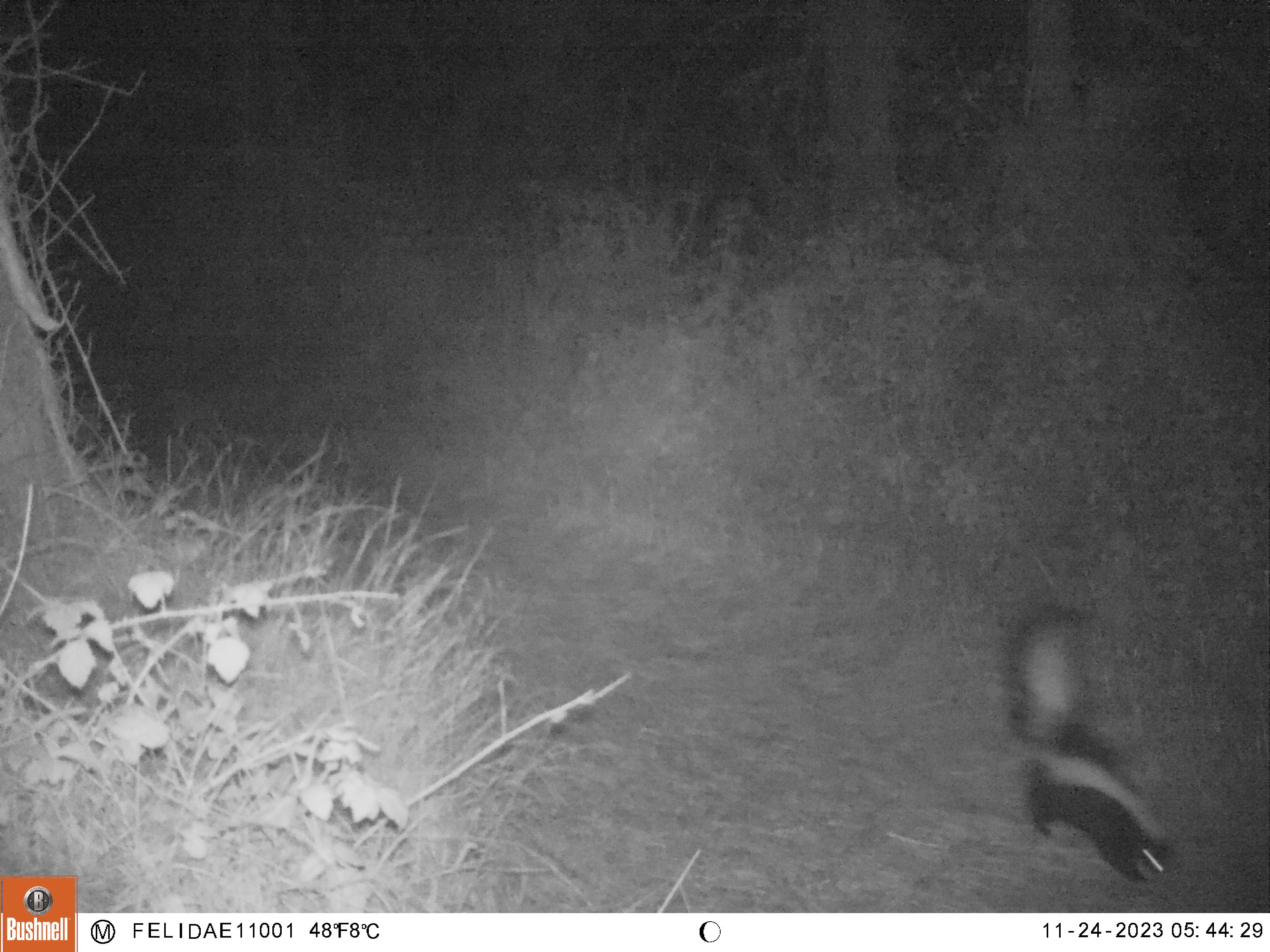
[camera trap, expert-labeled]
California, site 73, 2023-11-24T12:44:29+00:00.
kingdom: Animalia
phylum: Chordata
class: Mammalia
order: Carnivora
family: Mephitidae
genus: Mephitis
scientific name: Mephitis mephitis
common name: striped skunk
Striped skunk (Mephitis mephitis).